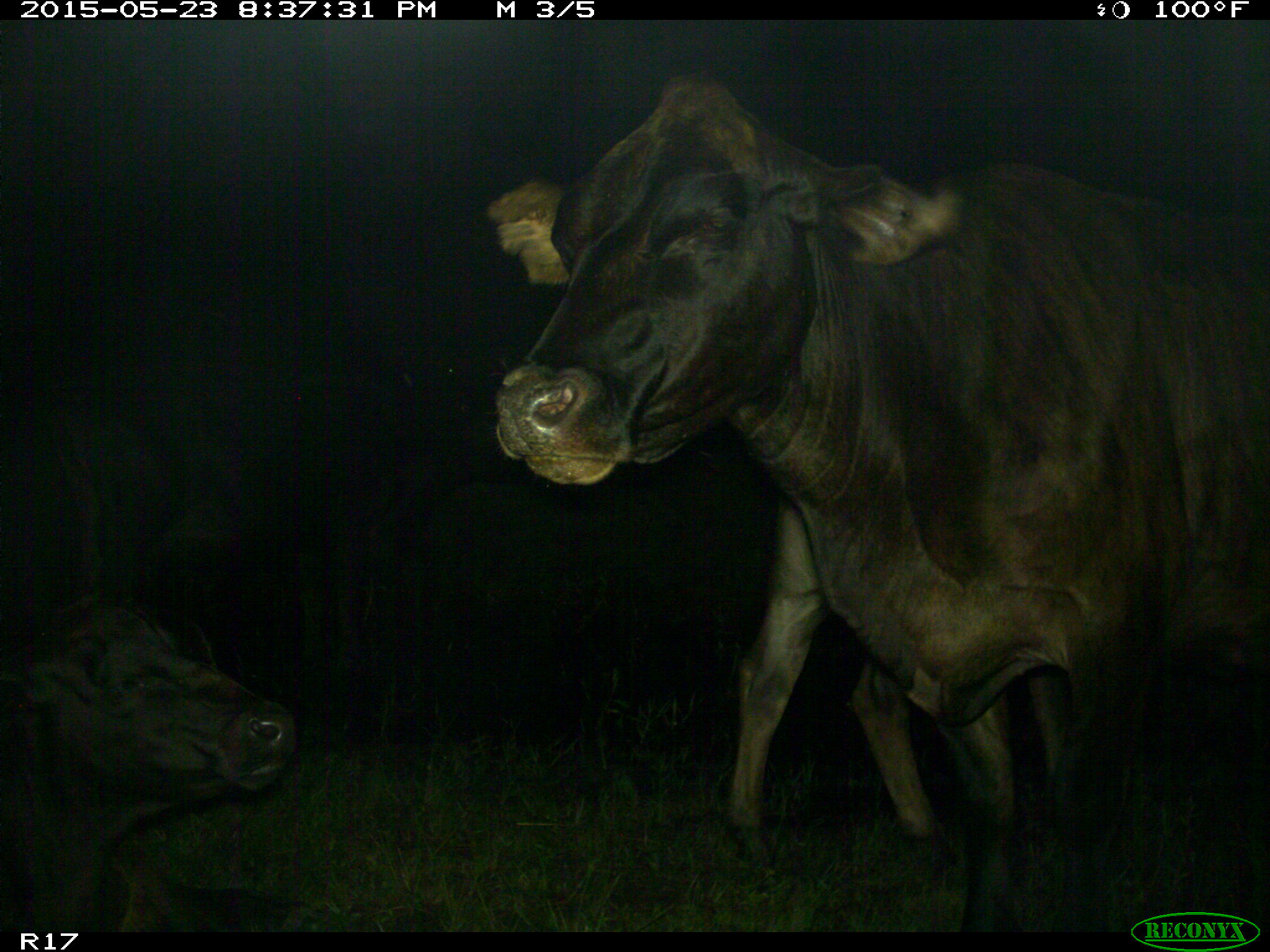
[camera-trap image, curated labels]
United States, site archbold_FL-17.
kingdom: Animalia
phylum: Chordata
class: Mammalia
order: Artiodactyla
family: Bovidae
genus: Bos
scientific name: Bos taurus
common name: domestic cow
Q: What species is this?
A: Bos taurus (domestic cow).